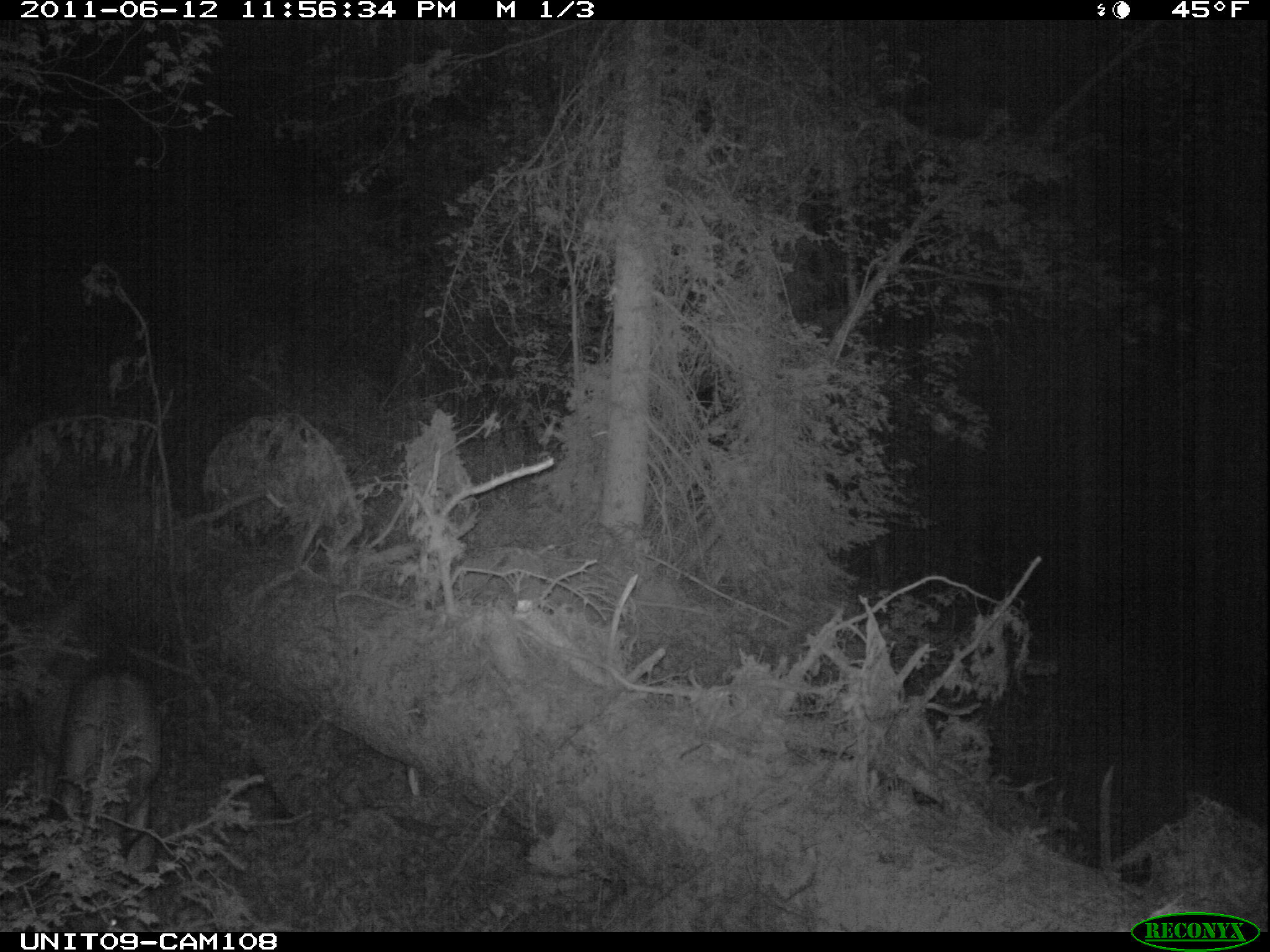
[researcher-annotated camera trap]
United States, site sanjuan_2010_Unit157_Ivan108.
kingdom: Animalia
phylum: Chordata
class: Mammalia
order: Artiodactyla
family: Cervidae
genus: Odocoileus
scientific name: Odocoileus hemionus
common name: mule deer